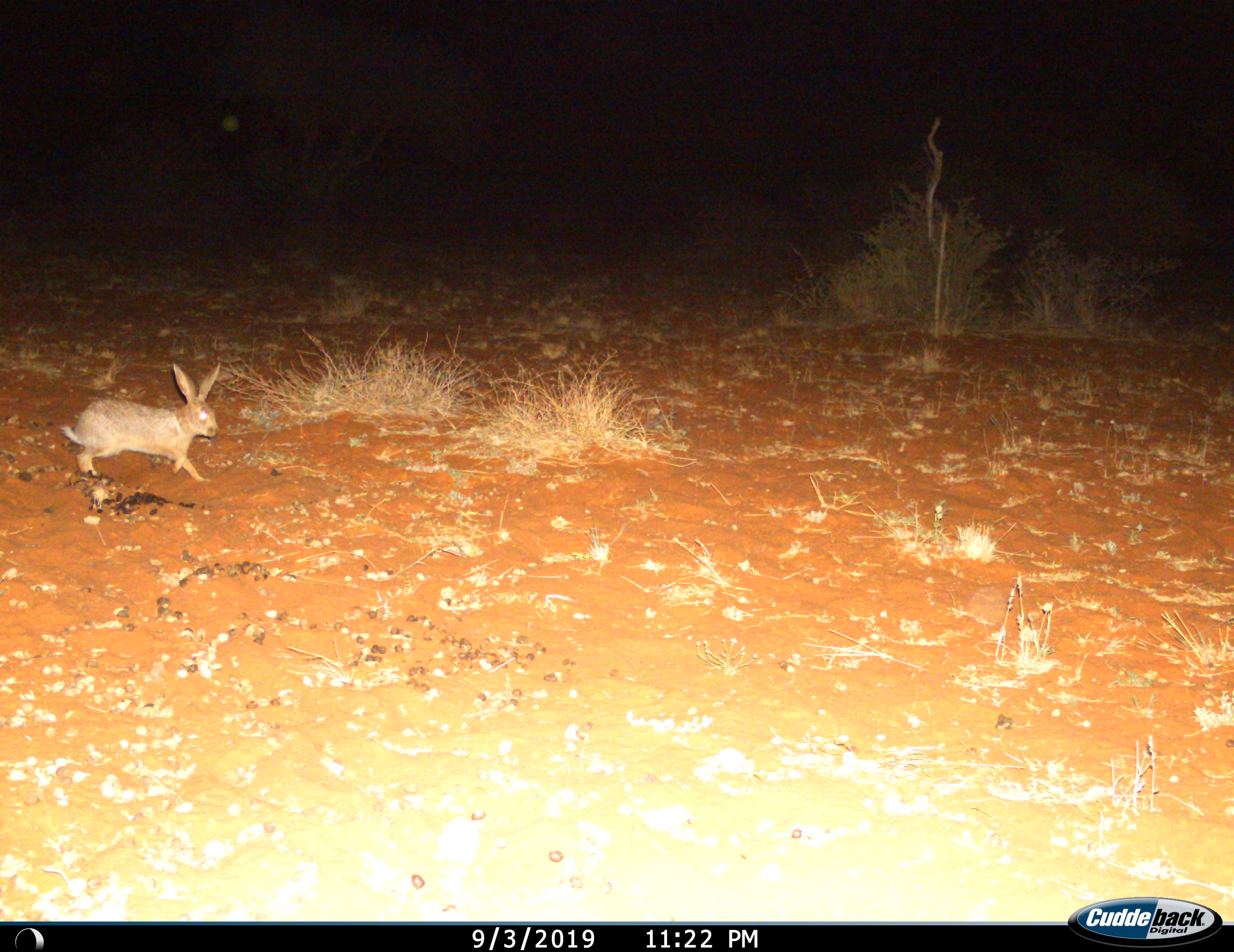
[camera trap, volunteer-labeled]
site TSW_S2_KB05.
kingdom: Animalia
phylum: Chordata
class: Mammalia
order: Lagomorpha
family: Leporidae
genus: Lepus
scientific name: Lepus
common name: hare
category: hareunknown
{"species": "hareunknown (hare) (Lepus)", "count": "1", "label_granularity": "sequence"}